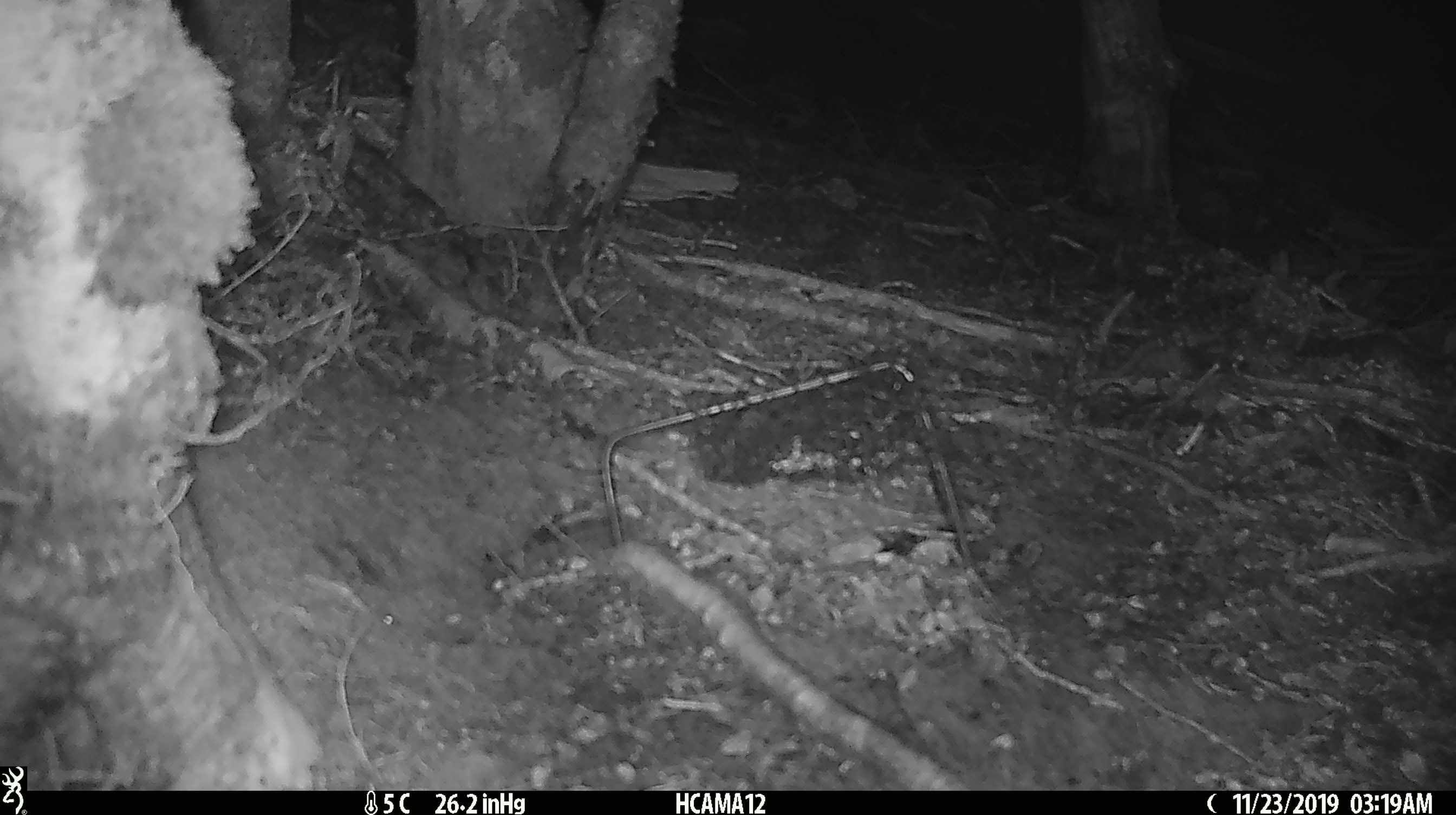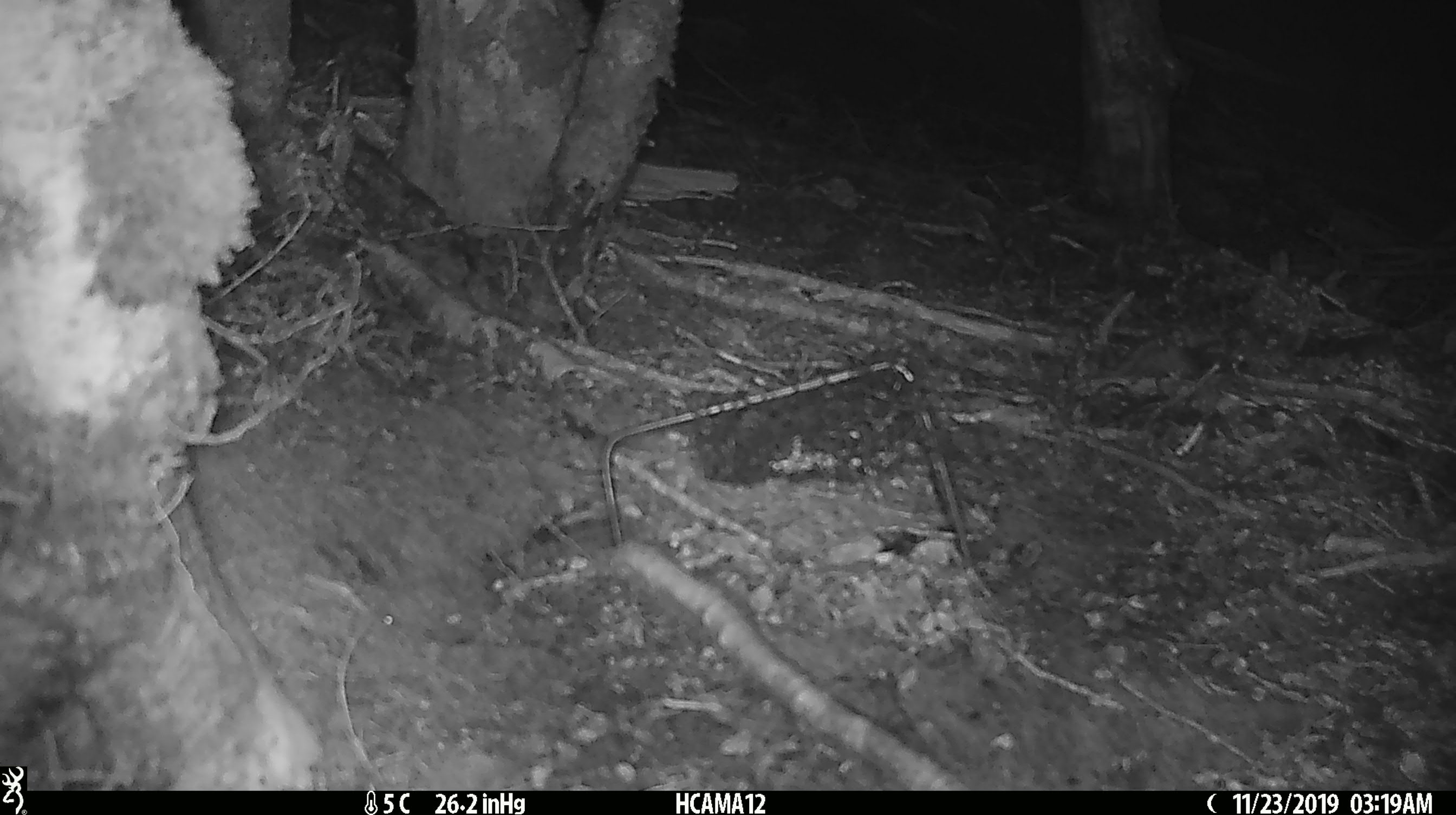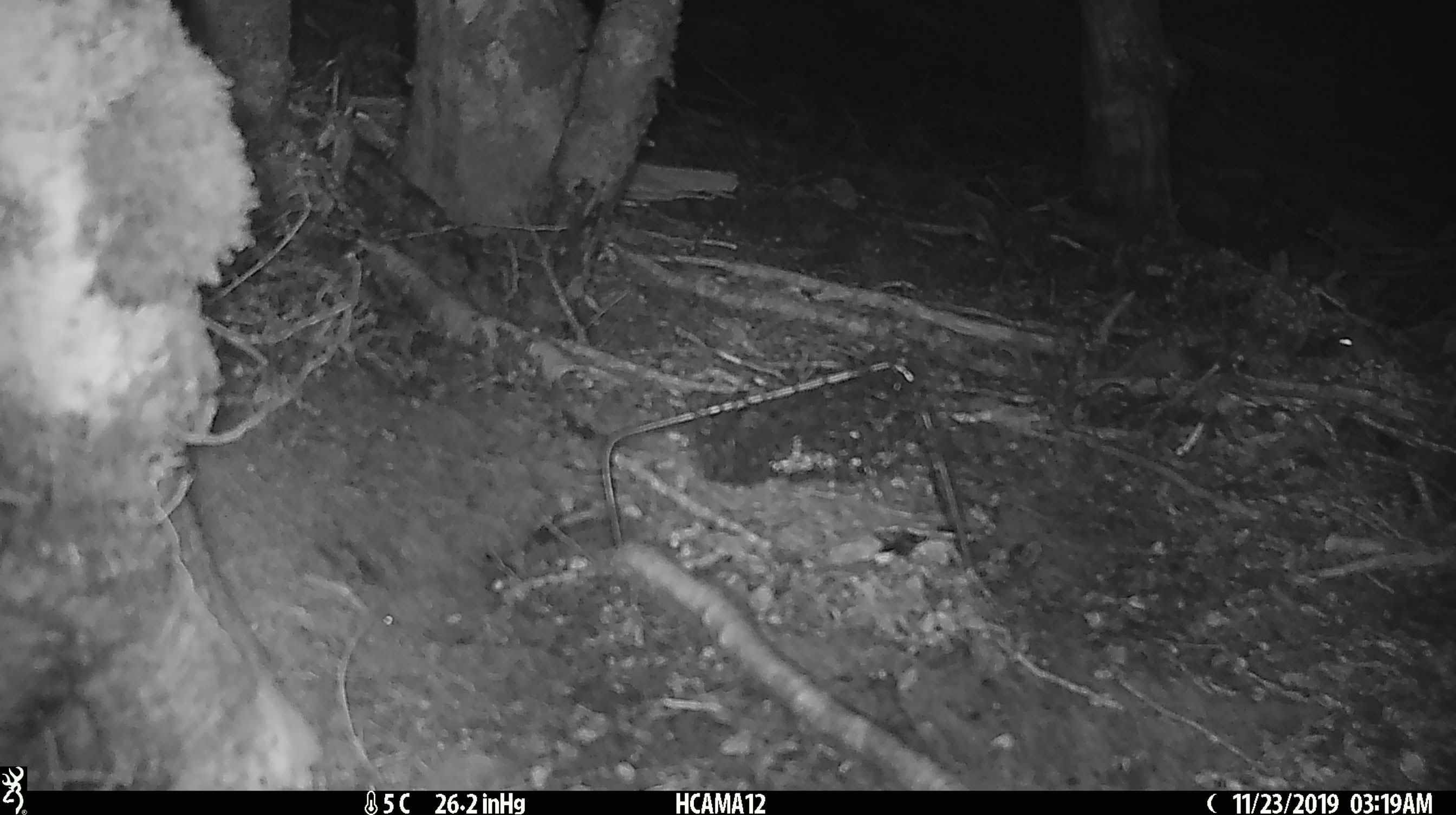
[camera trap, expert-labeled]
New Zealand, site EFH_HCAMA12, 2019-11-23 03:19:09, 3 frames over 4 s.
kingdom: Animalia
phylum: Chordata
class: Mammalia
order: Rodentia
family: Muridae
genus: Mus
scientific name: Mus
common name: mouse